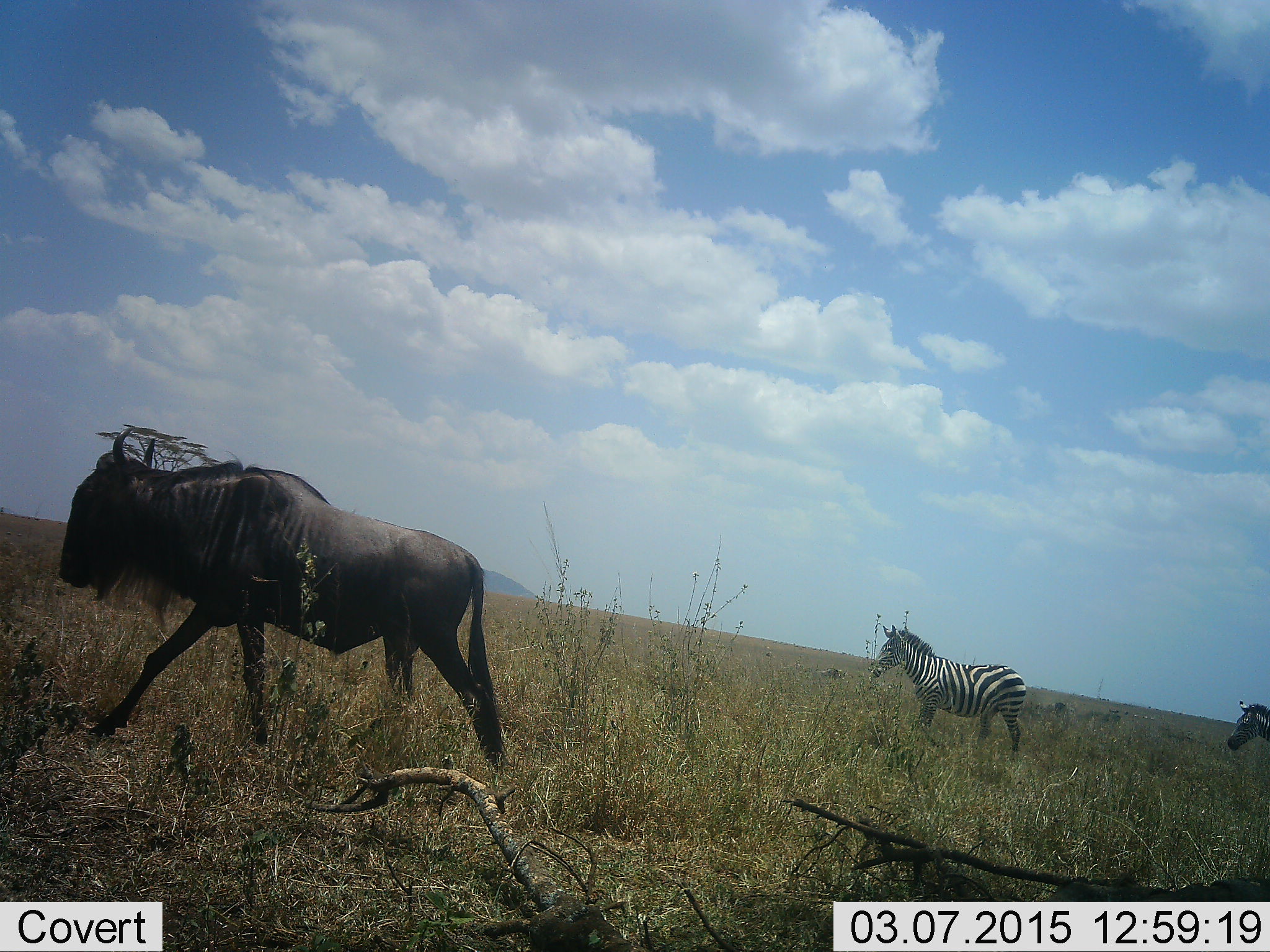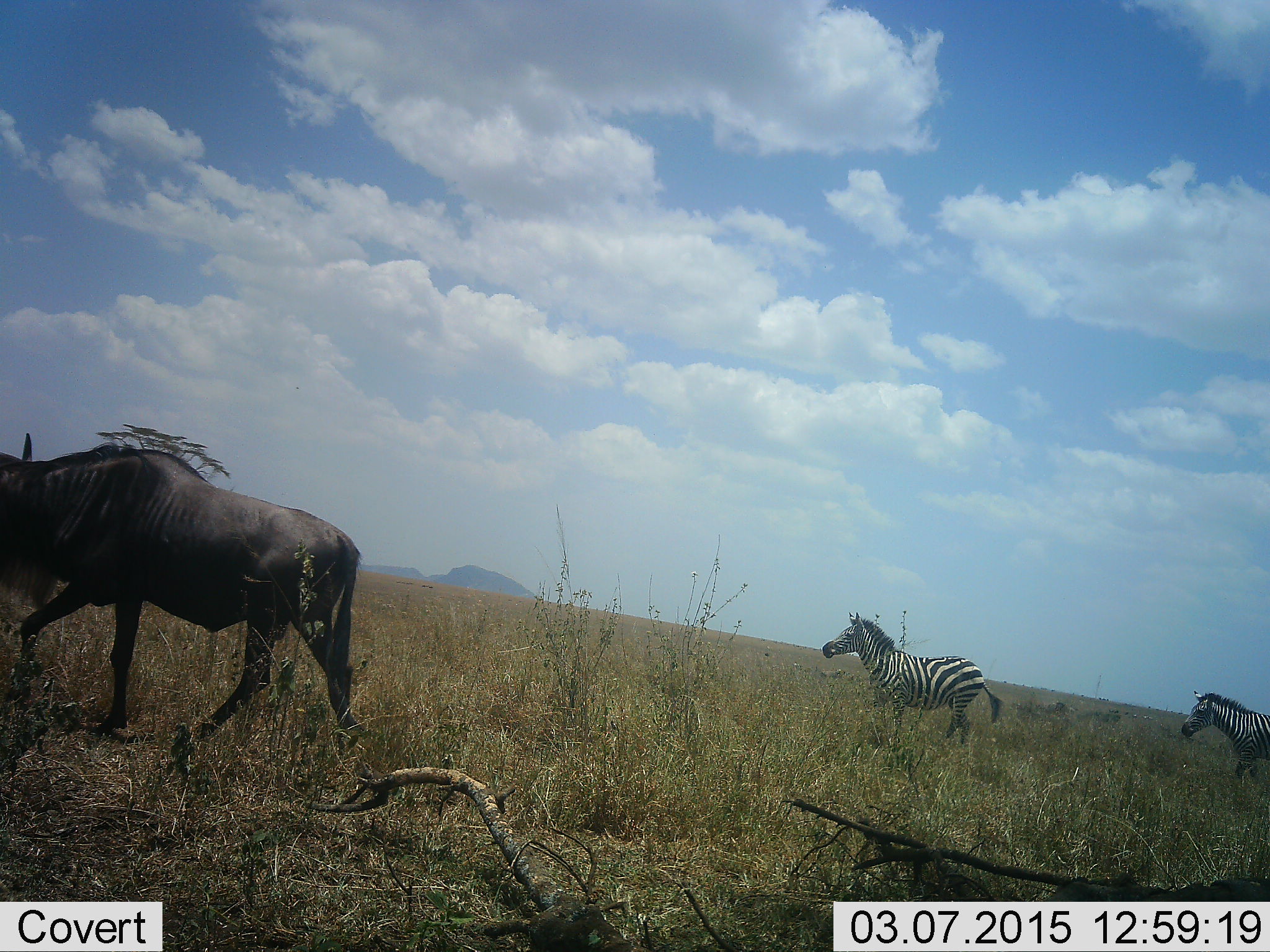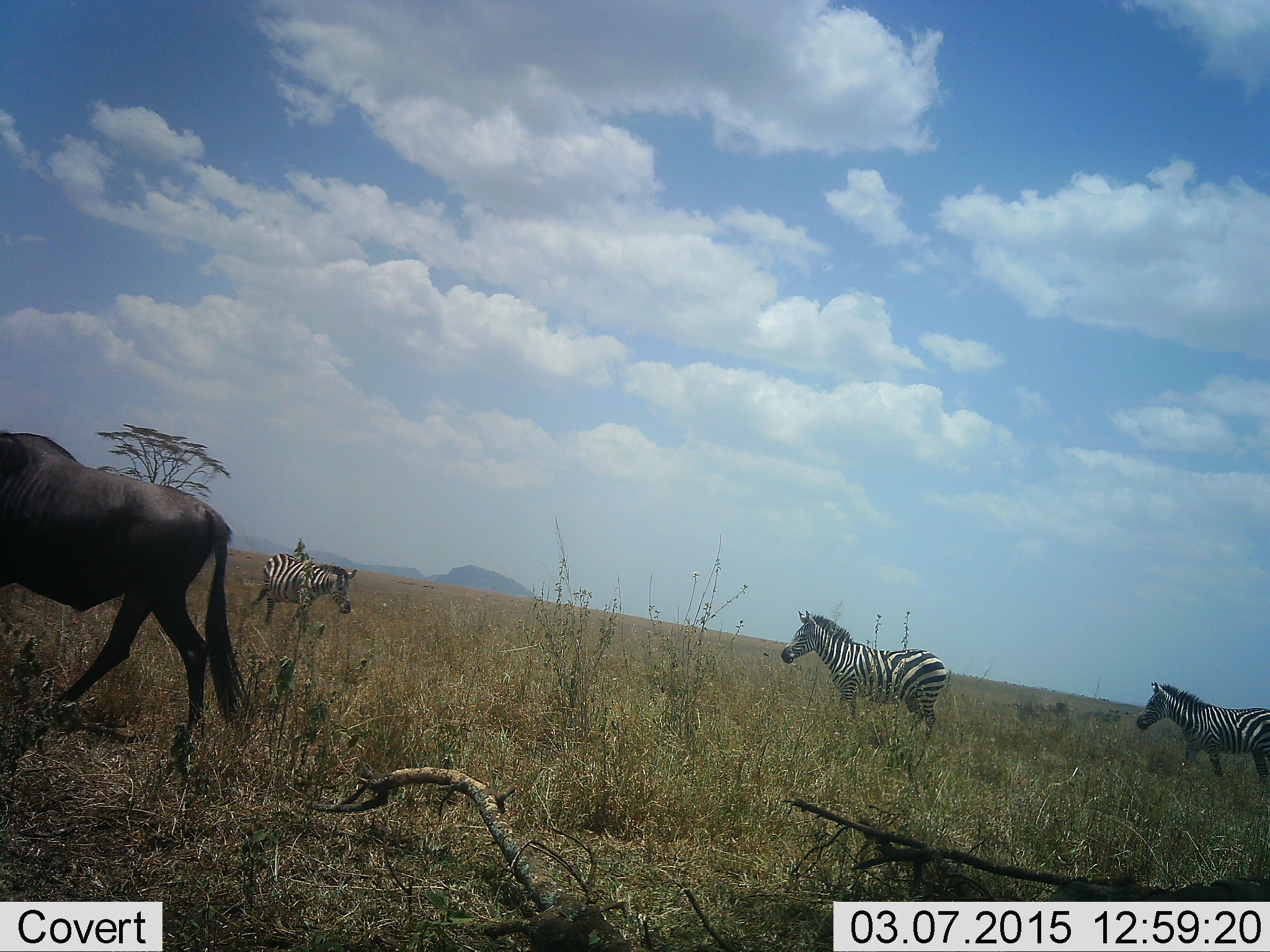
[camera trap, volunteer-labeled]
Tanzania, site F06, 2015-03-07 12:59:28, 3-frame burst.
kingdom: Animalia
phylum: Chordata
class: Mammalia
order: Artiodactyla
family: Bovidae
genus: Connochaetes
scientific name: Connochaetes taurinus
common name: blue wildebeest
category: wildebeest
Wildebeest (blue wildebeest) (Connochaetes taurinus), count 1. Behavior (volunteer vote fractions): standing 0%, resting 0%, moving 100%, interacting 0%. Young present (vote fraction): 0%. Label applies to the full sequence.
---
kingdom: Animalia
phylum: Chordata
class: Mammalia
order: Perissodactyla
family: Equidae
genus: Equus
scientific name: Equus quagga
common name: plains zebra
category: zebra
Zebra (plains zebra) (Equus quagga), count 3. Behavior (volunteer vote fractions): standing 36%, resting 9%, moving 100%, interacting 0%. Young present (vote fraction): 0%. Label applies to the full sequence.